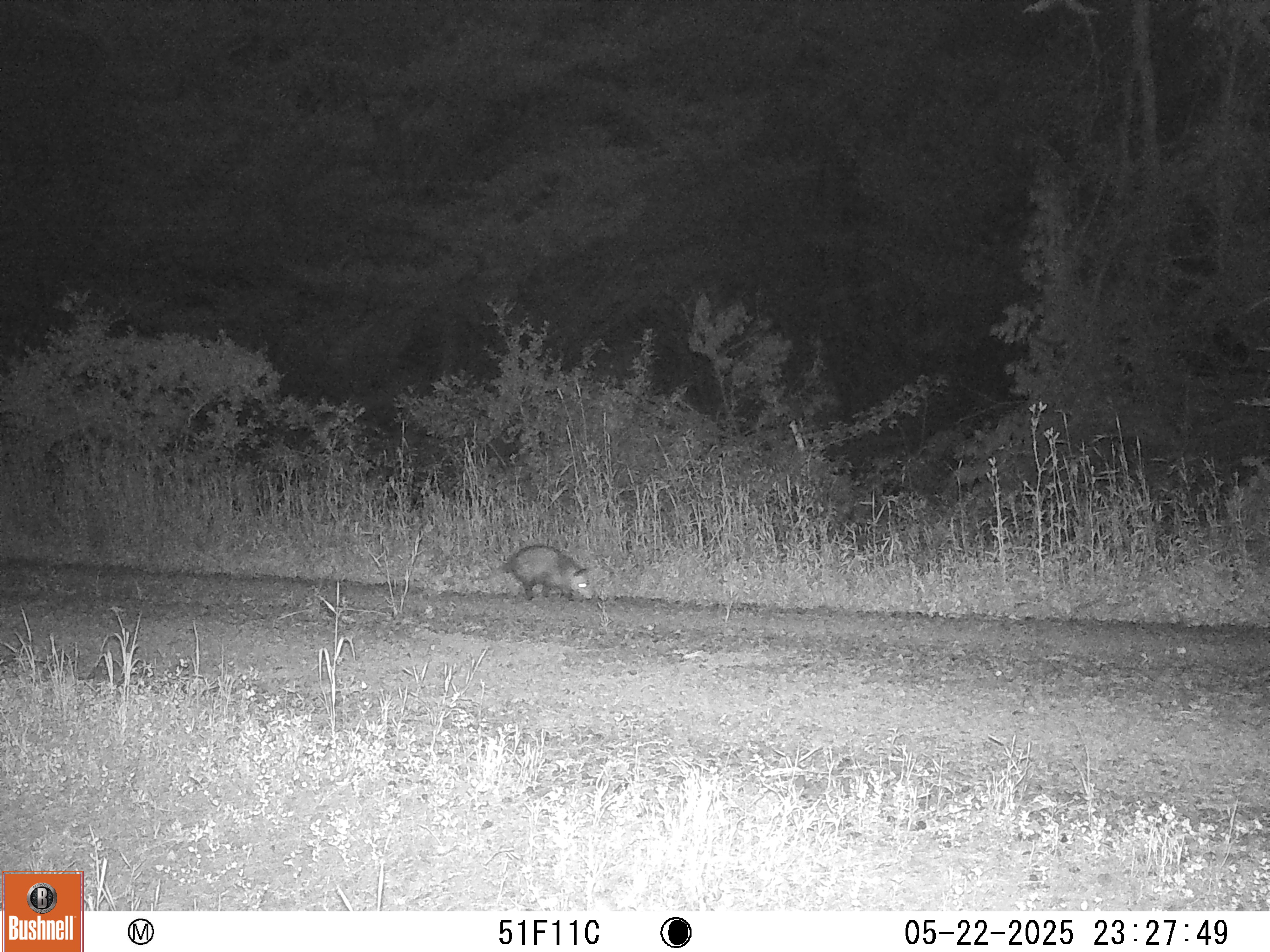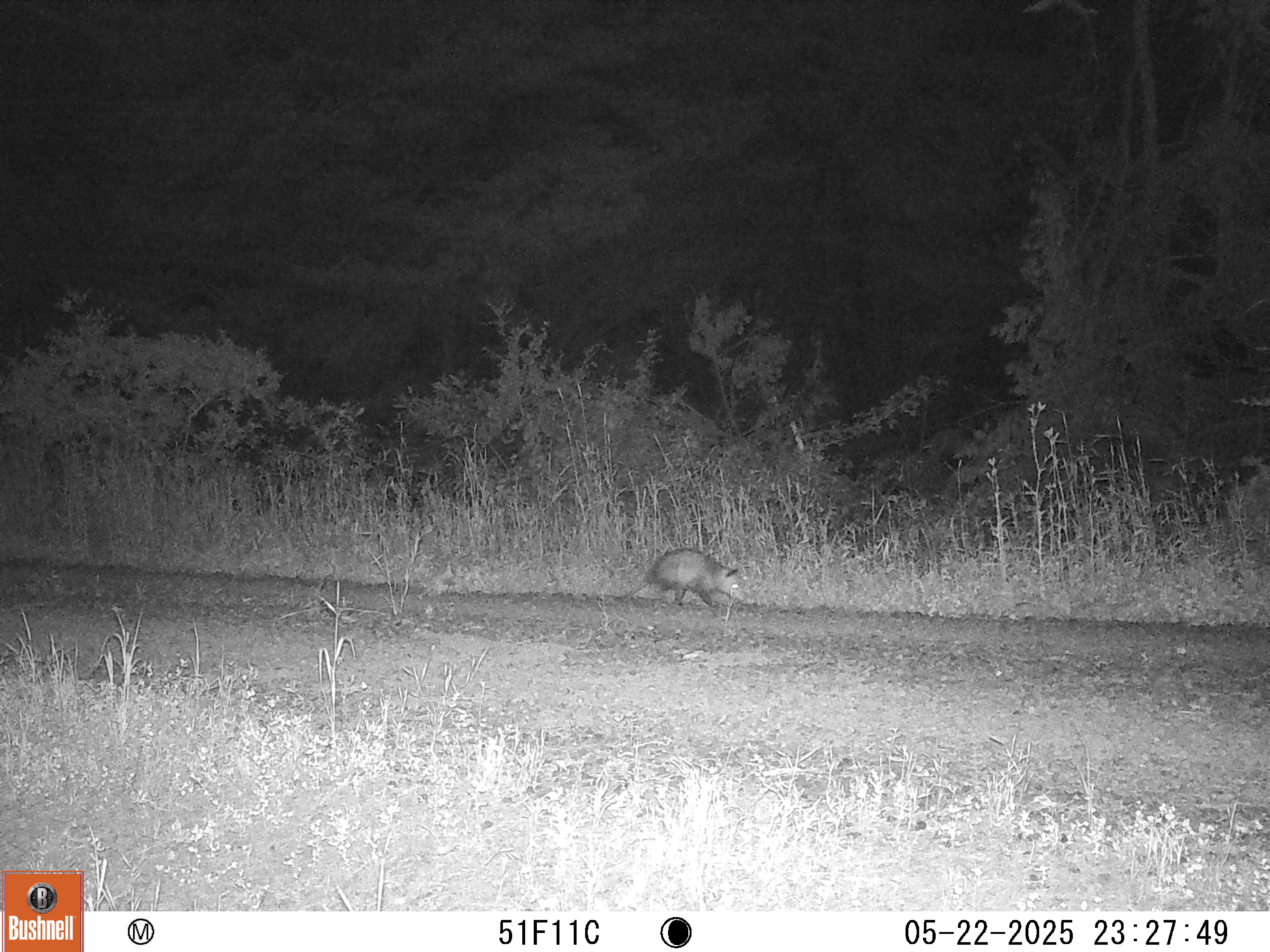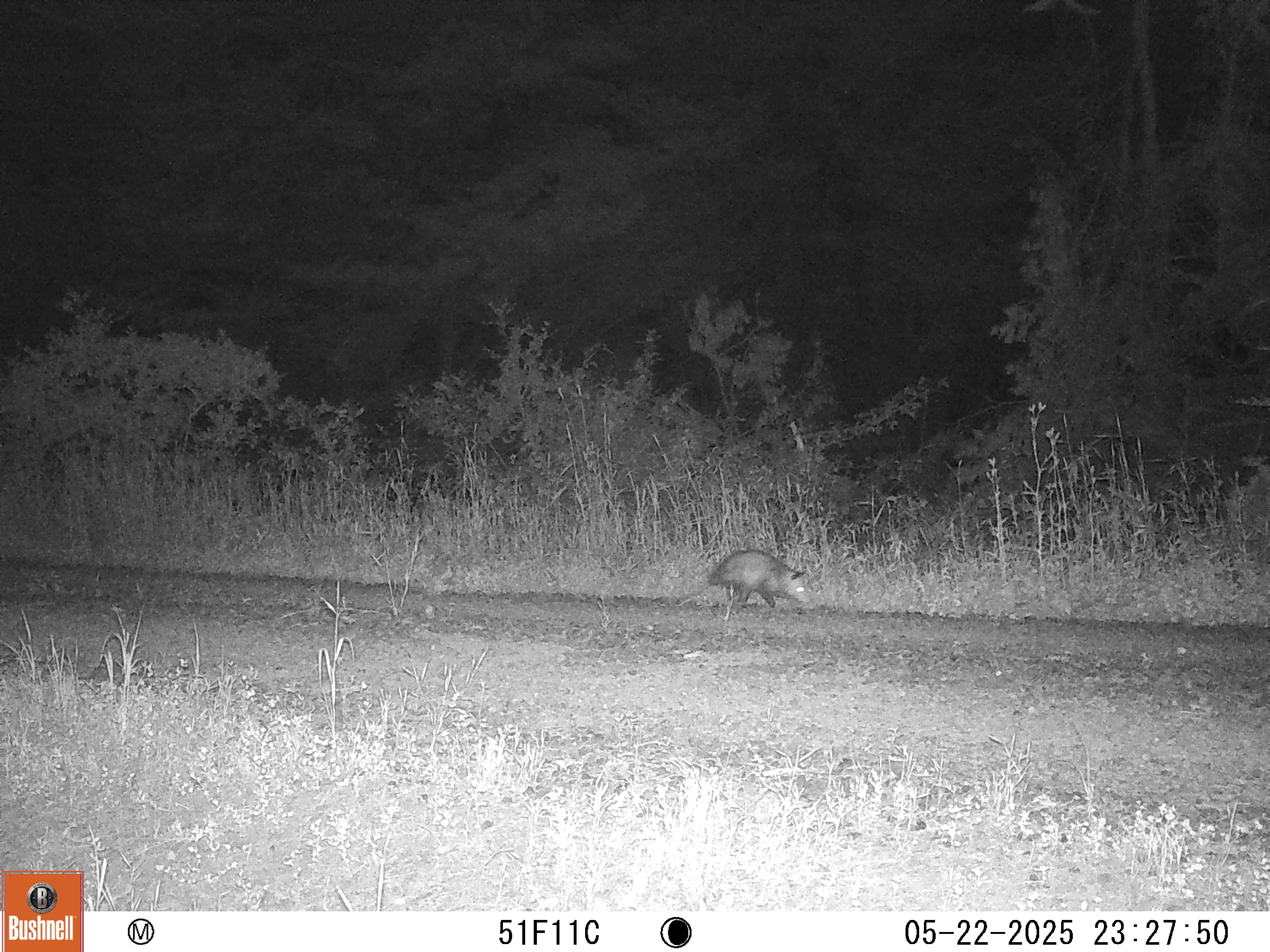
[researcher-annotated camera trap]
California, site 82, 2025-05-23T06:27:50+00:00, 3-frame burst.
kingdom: Animalia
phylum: Chordata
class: Mammalia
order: Didelphimorphia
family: Didelphidae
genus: Didelphis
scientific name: Didelphis virginiana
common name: virginia opossum